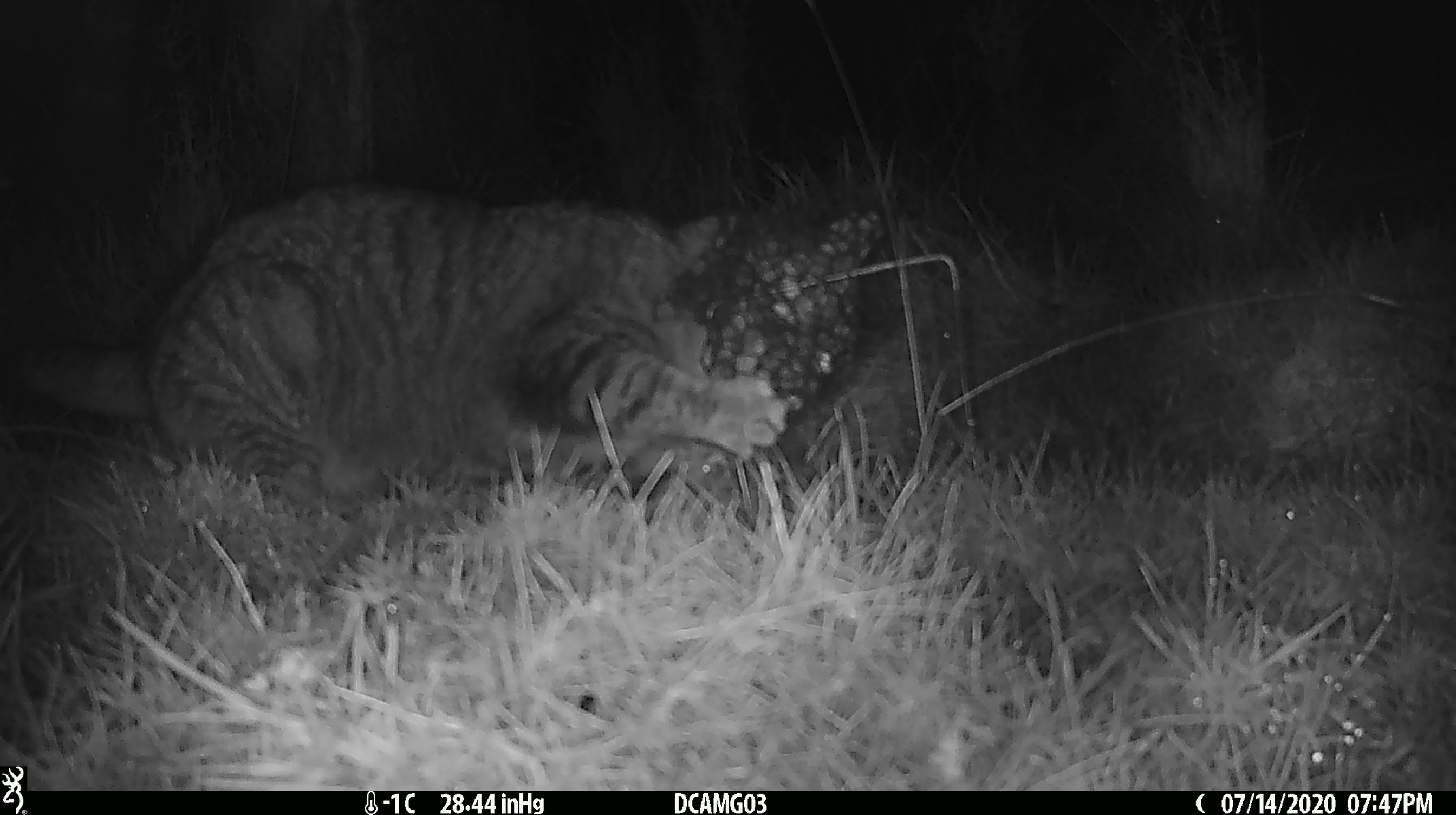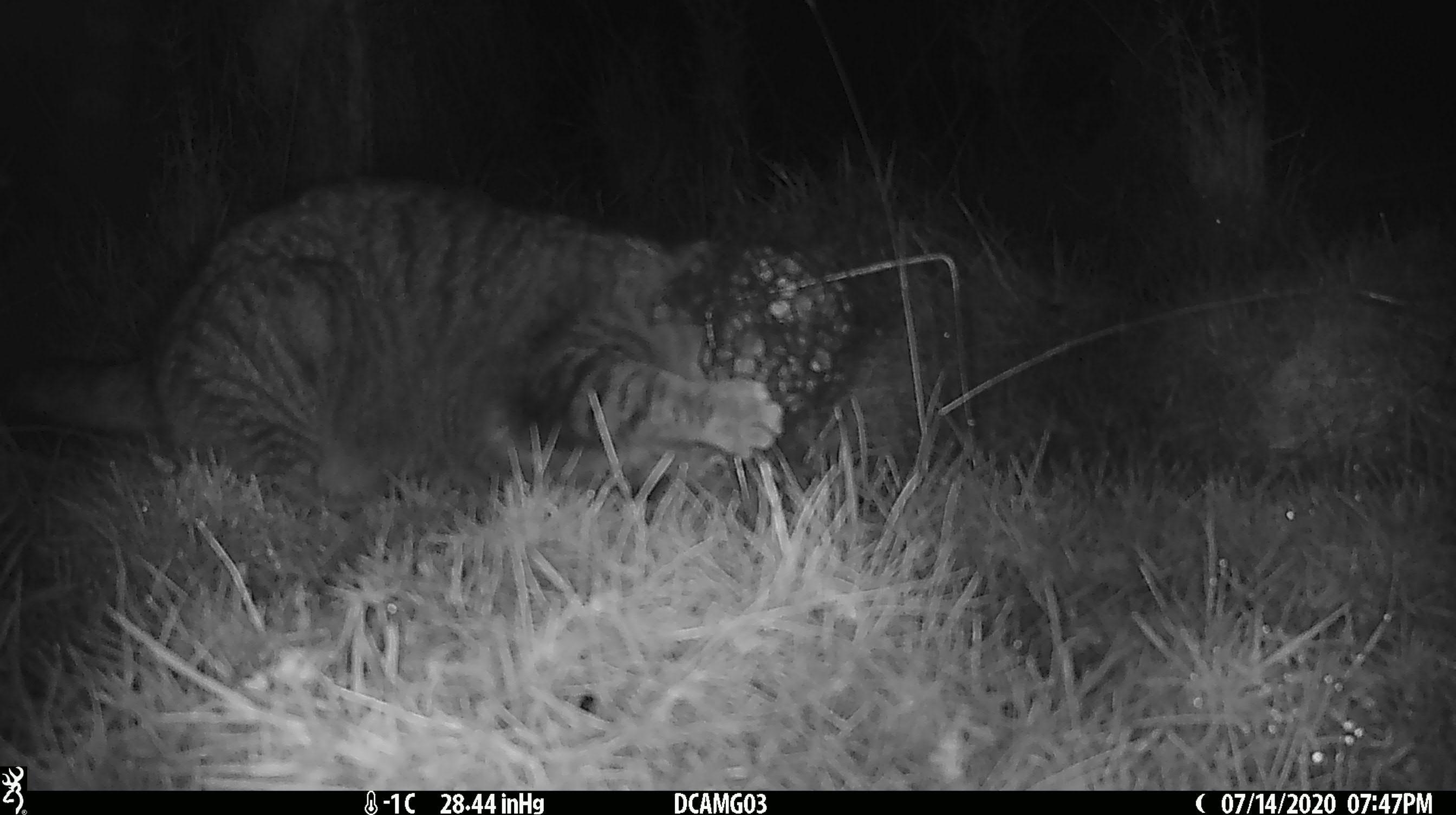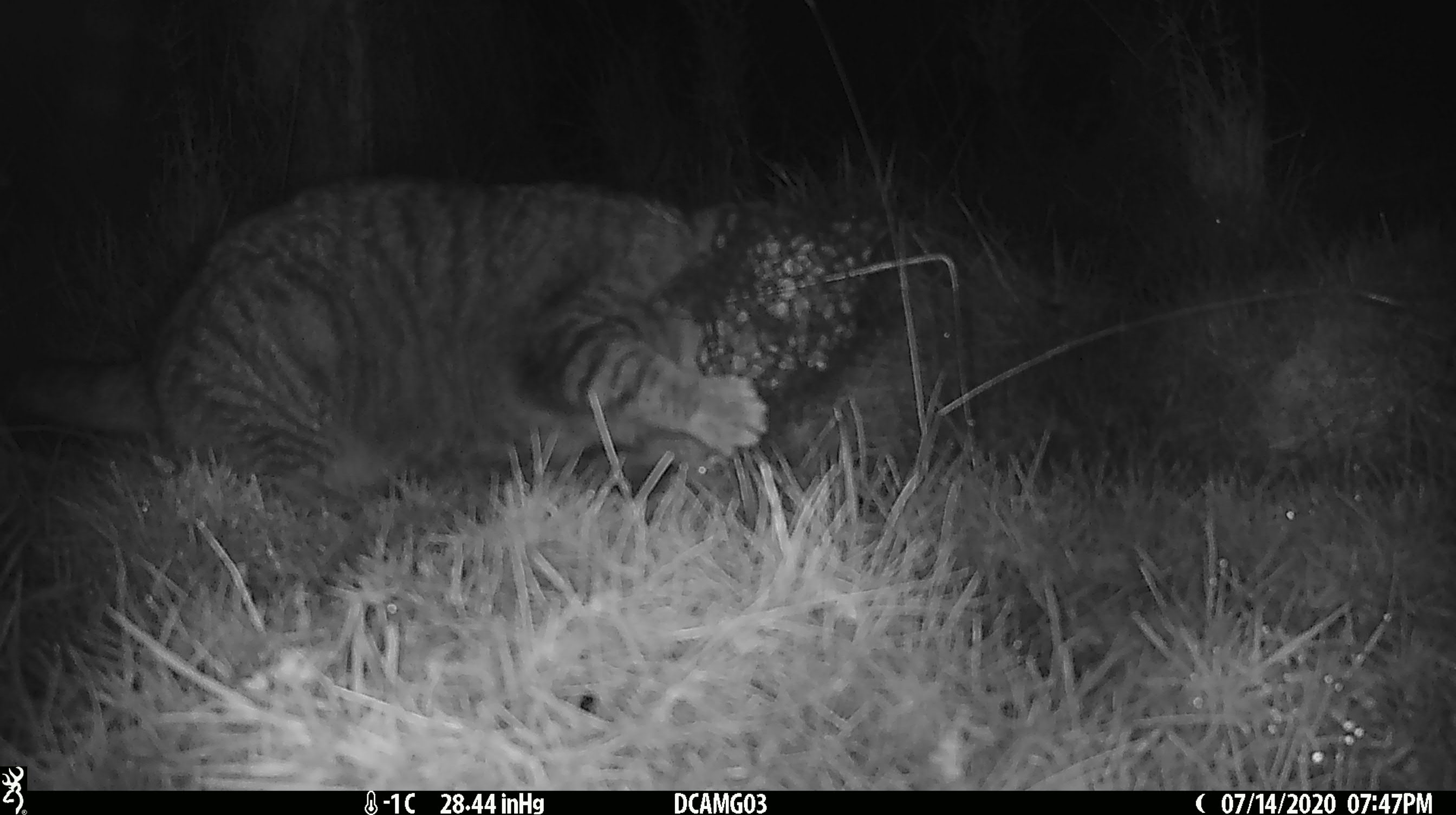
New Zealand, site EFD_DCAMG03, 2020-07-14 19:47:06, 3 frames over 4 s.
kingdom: Animalia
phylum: Chordata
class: Mammalia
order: Carnivora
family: Felidae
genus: Felis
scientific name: Felis catus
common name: domestic cat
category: cat